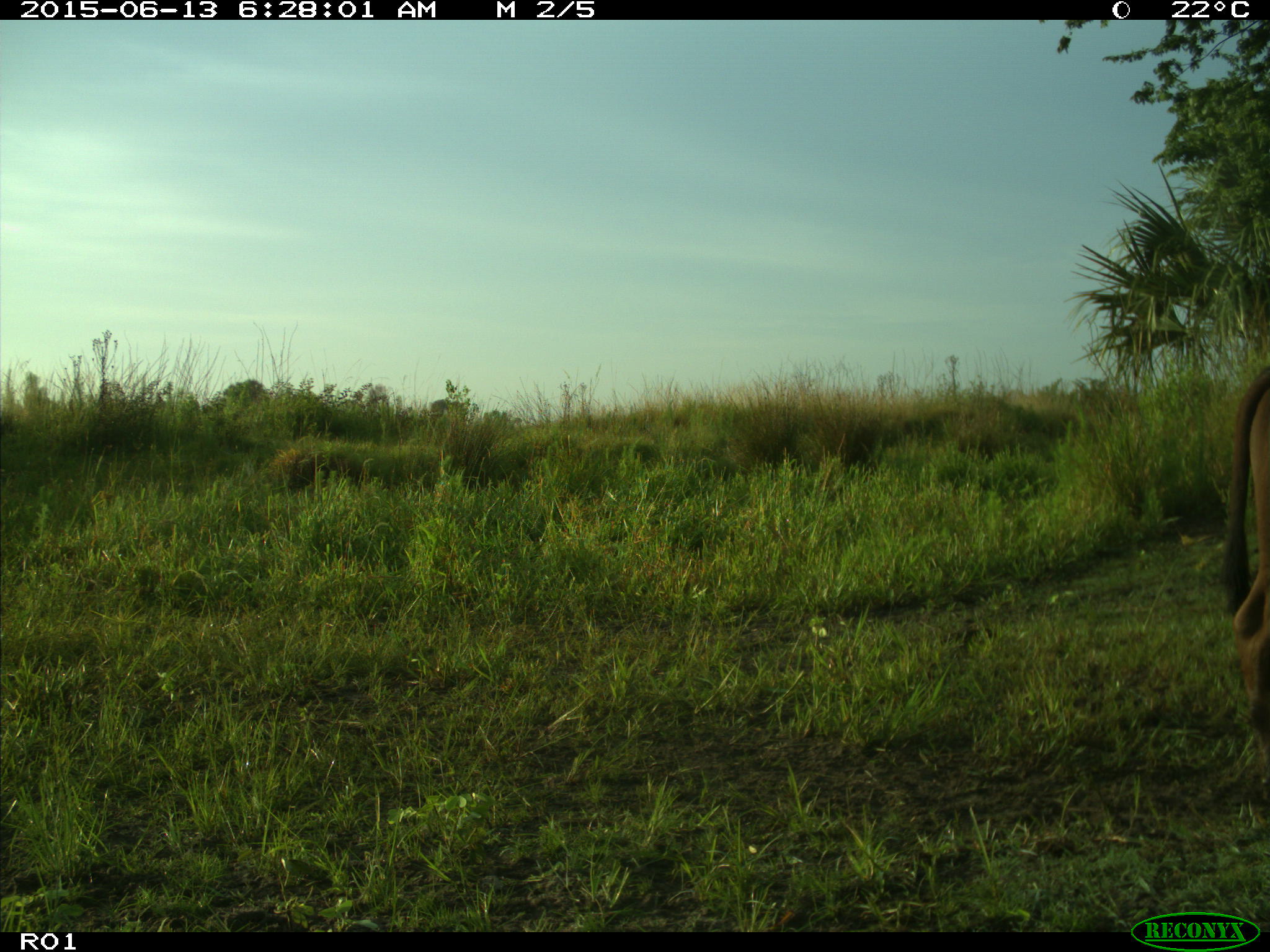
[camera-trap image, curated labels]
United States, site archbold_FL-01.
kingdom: Animalia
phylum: Chordata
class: Mammalia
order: Artiodactyla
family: Bovidae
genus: Bos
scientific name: Bos taurus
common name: domestic cow